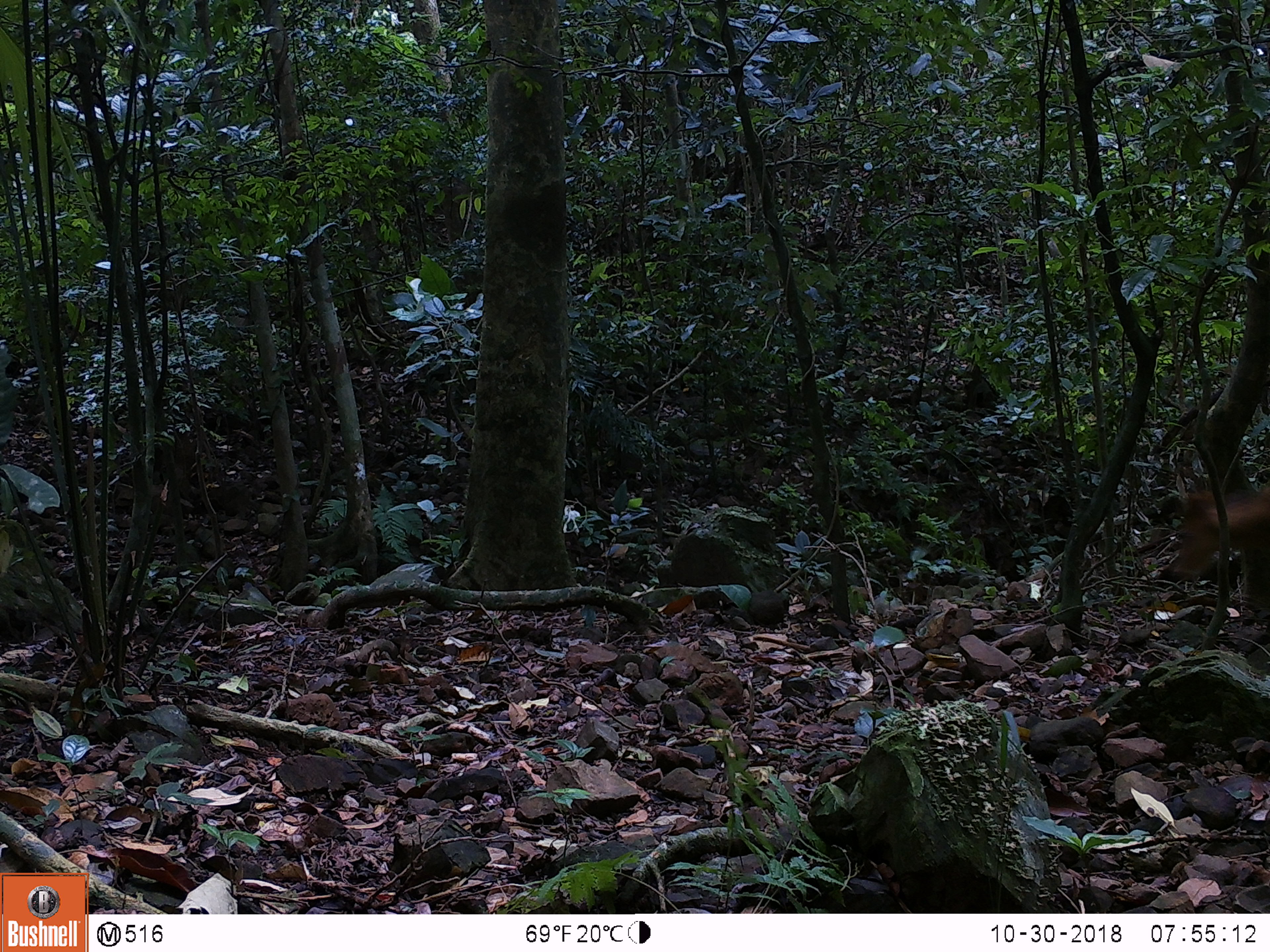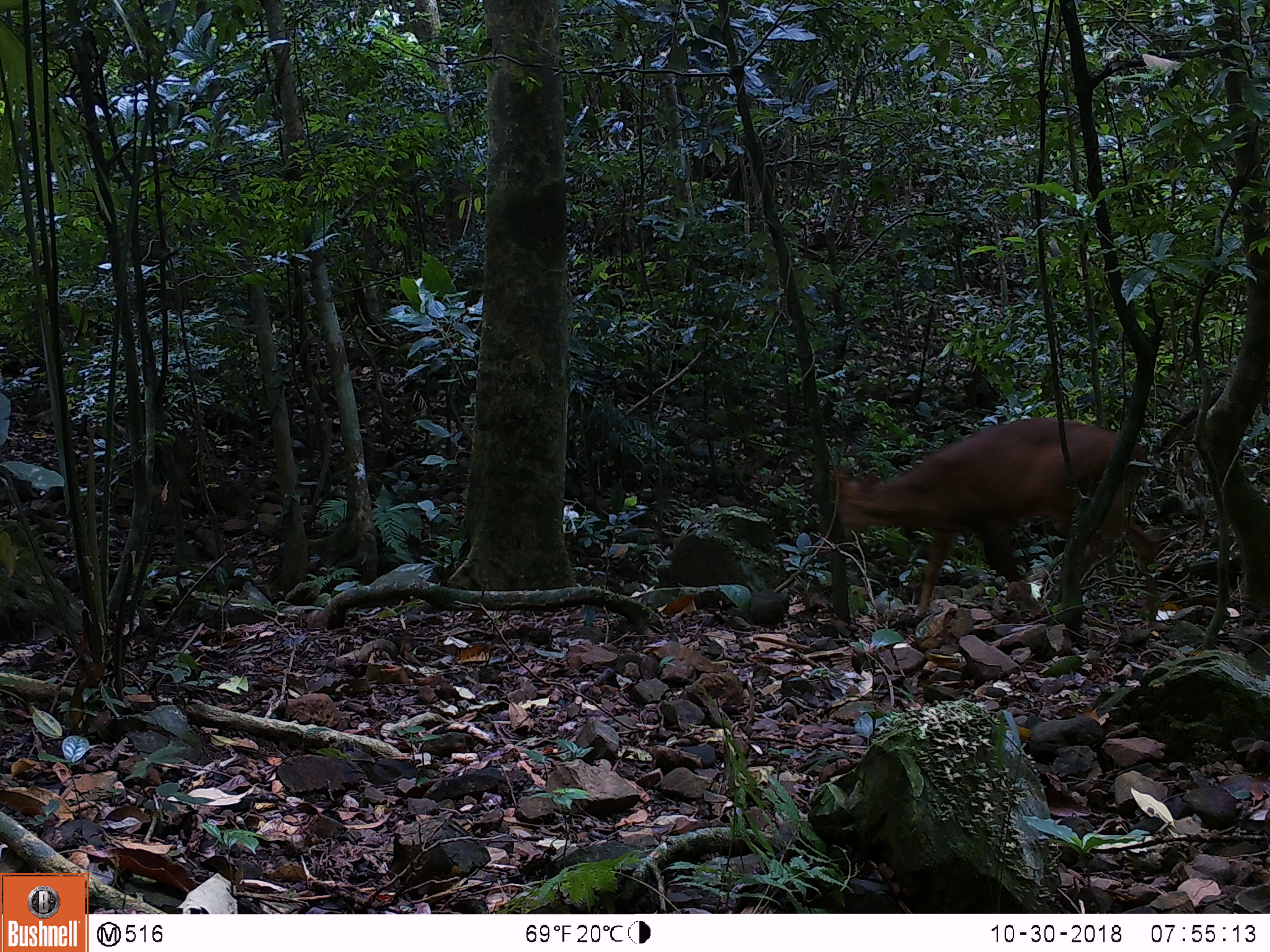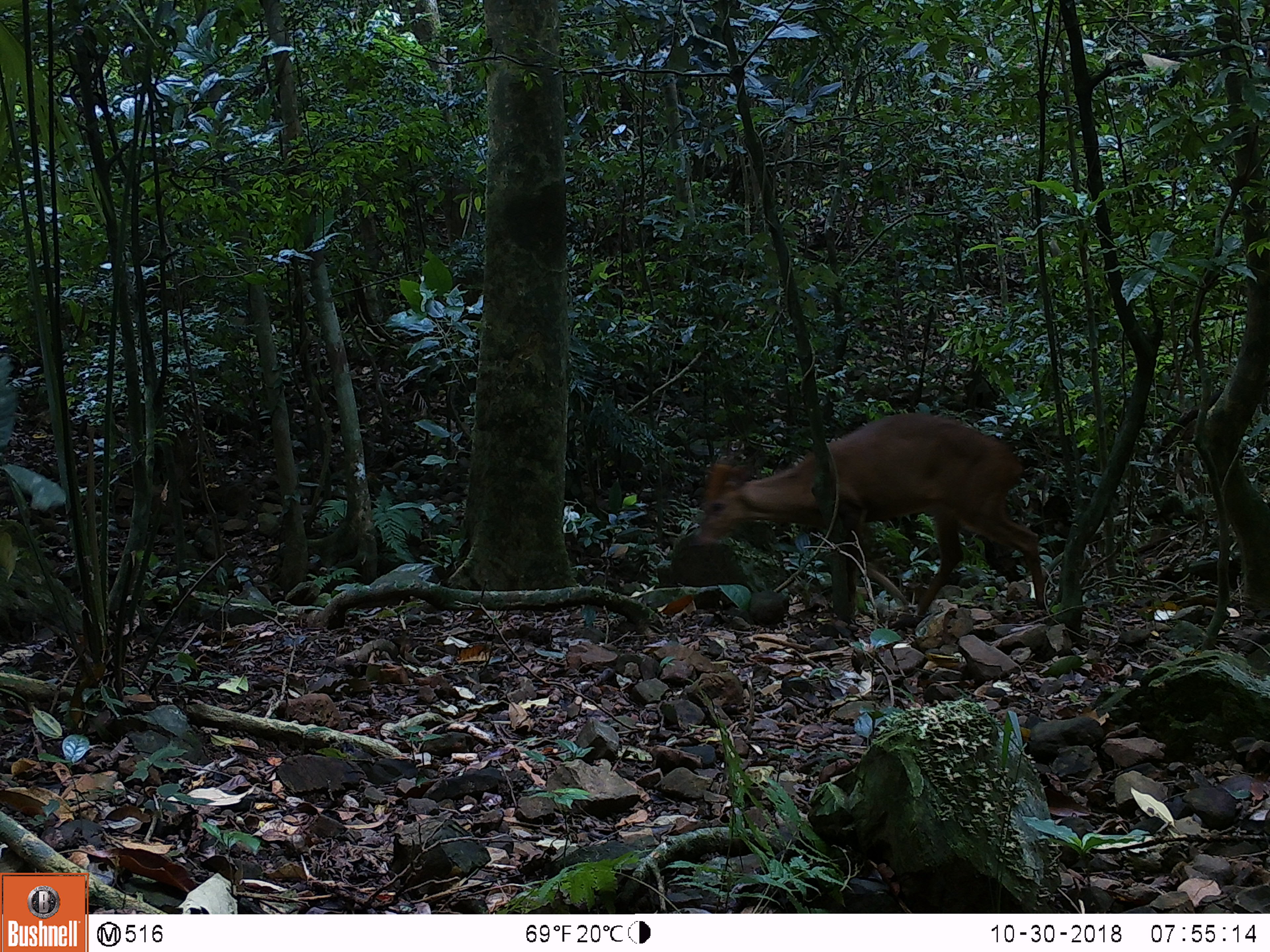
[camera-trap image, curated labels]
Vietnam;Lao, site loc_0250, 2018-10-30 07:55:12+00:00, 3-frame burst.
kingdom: Animalia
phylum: Chordata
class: Mammalia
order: Artiodactyla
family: Cervidae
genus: Muntiacus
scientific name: Muntiacus vuquangensis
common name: large-antlered muntjac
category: large antlered muntjac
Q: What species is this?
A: Large antlered muntjac (large-antlered muntjac) (Muntiacus vuquangensis).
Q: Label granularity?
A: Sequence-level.